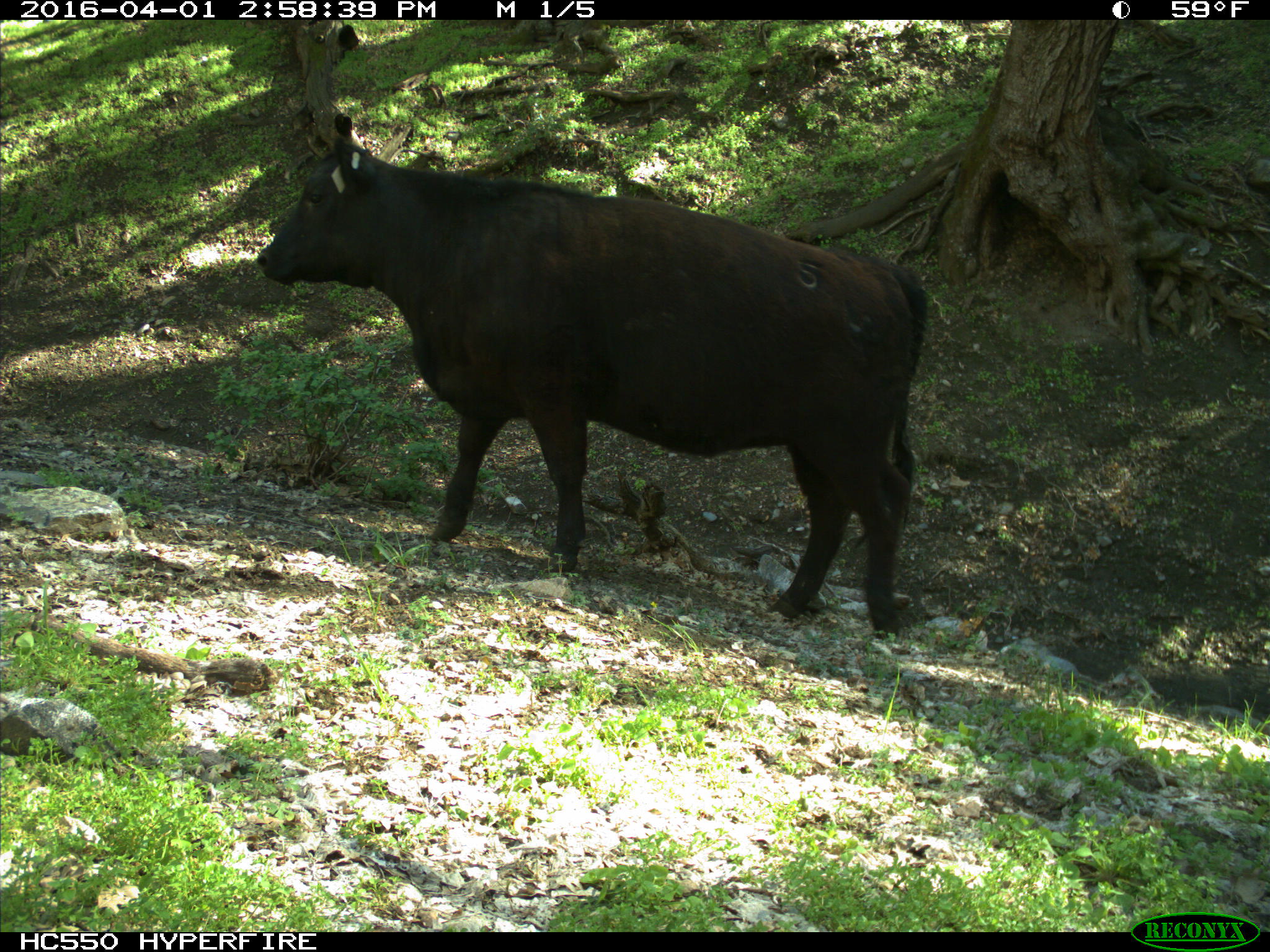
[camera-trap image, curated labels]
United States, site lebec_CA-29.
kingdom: Animalia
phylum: Chordata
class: Mammalia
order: Artiodactyla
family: Bovidae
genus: Bos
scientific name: Bos taurus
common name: domestic cow